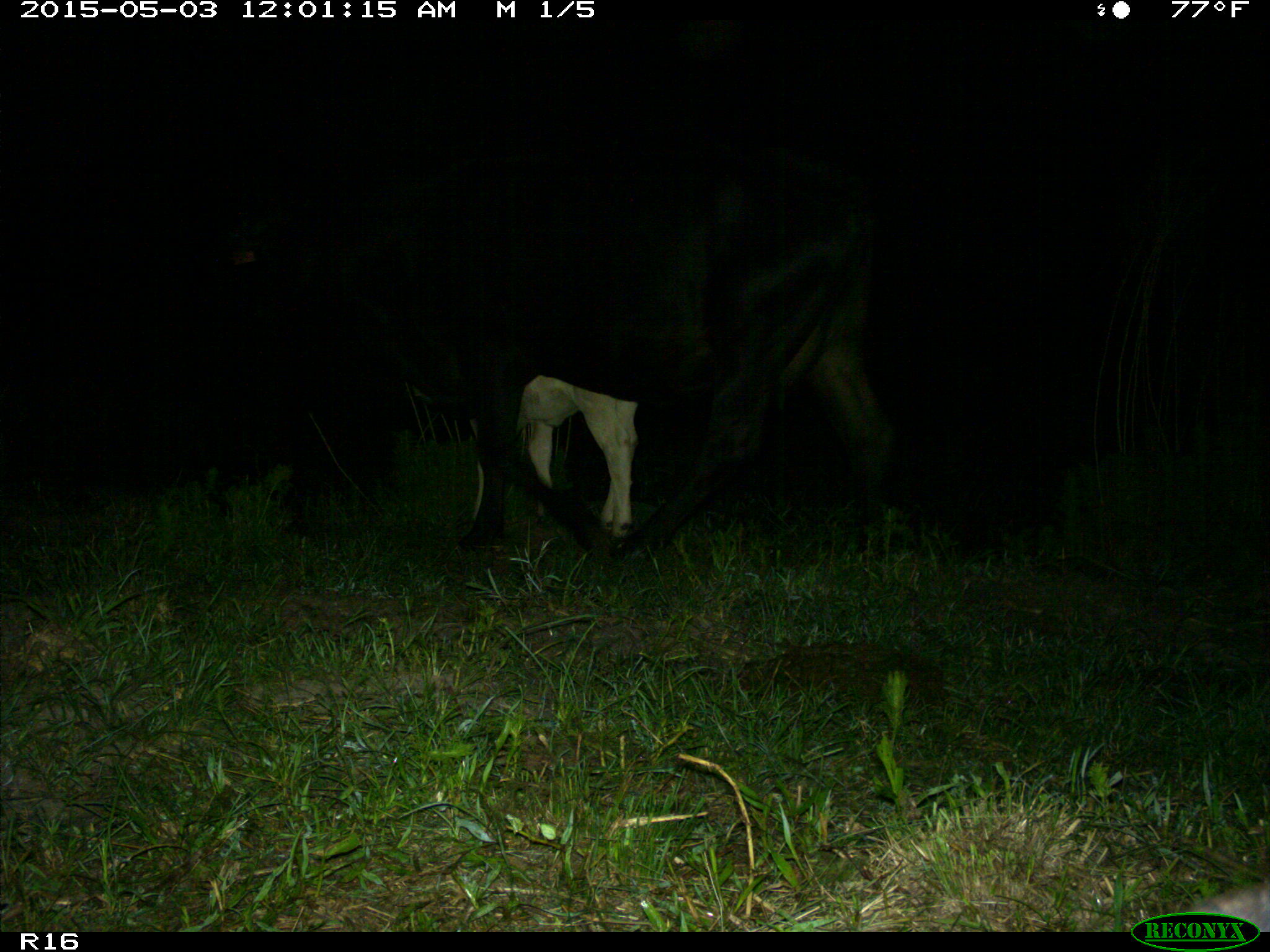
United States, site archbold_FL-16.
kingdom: Animalia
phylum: Chordata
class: Mammalia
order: Artiodactyla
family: Bovidae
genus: Bos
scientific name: Bos taurus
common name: domestic cow